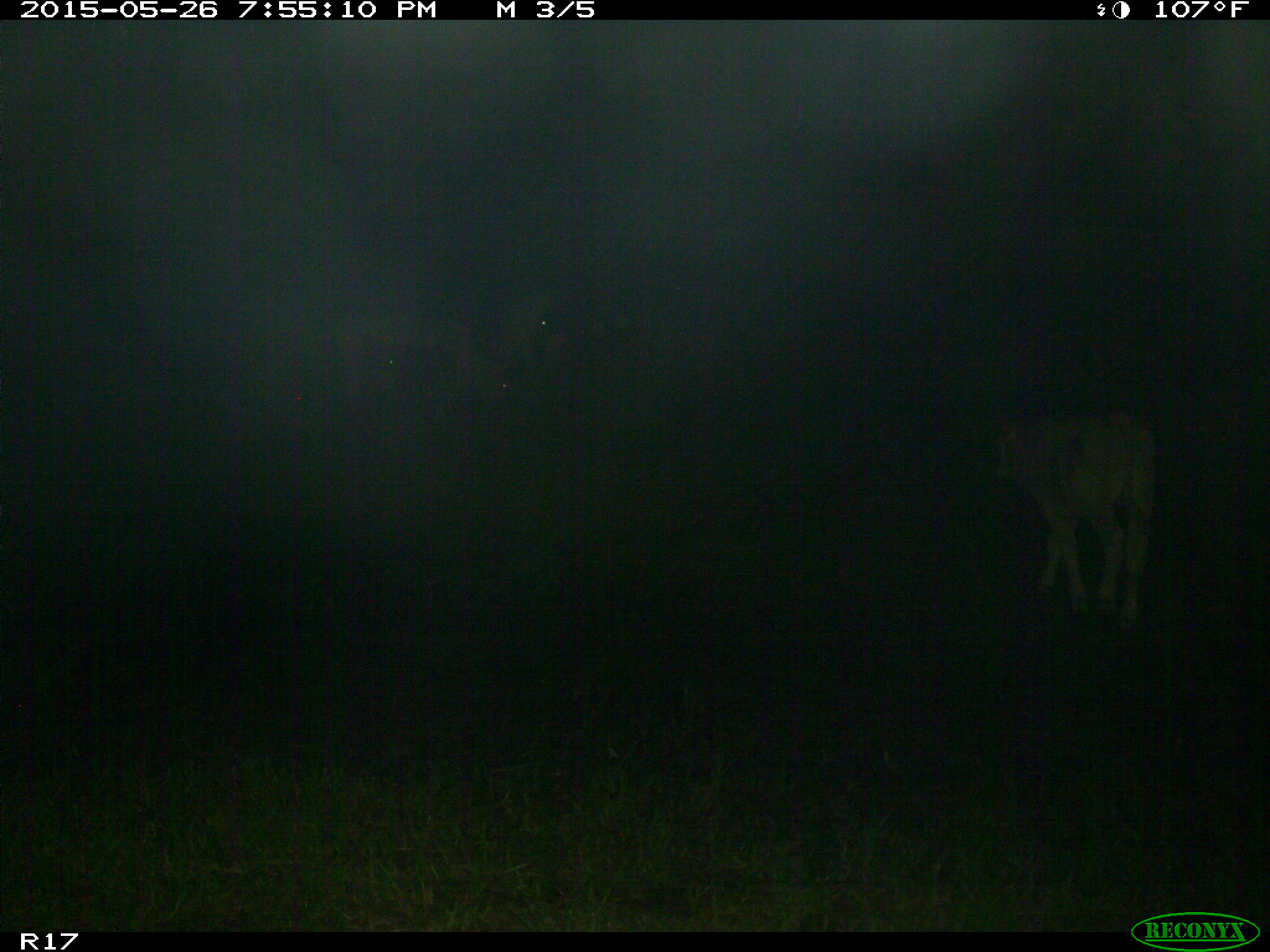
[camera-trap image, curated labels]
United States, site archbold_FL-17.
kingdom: Animalia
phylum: Chordata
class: Mammalia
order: Artiodactyla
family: Bovidae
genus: Bos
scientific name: Bos taurus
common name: domestic cow